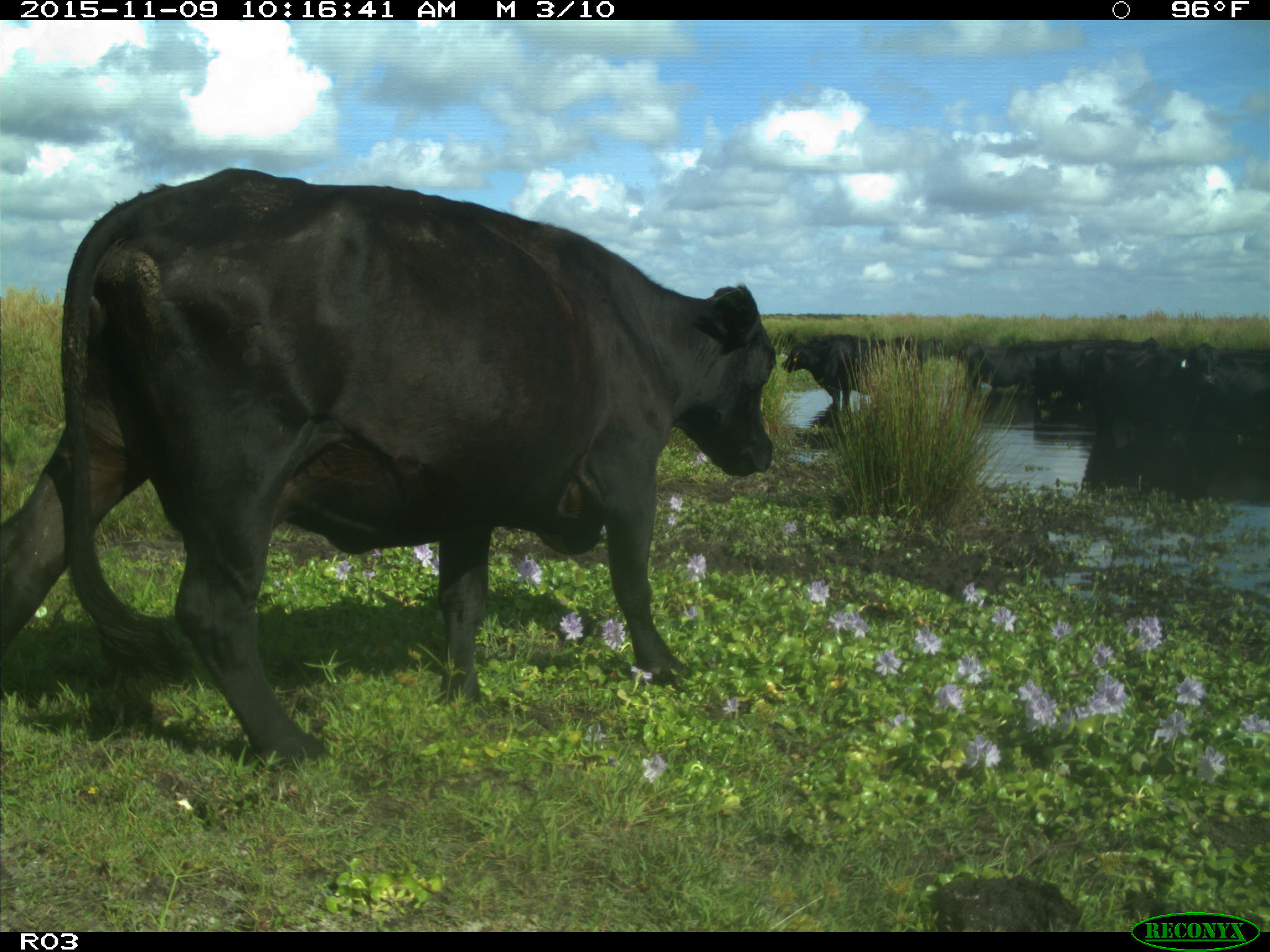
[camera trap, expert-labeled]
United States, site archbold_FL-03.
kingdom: Animalia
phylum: Chordata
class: Mammalia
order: Artiodactyla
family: Bovidae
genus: Bos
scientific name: Bos taurus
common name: domestic cow